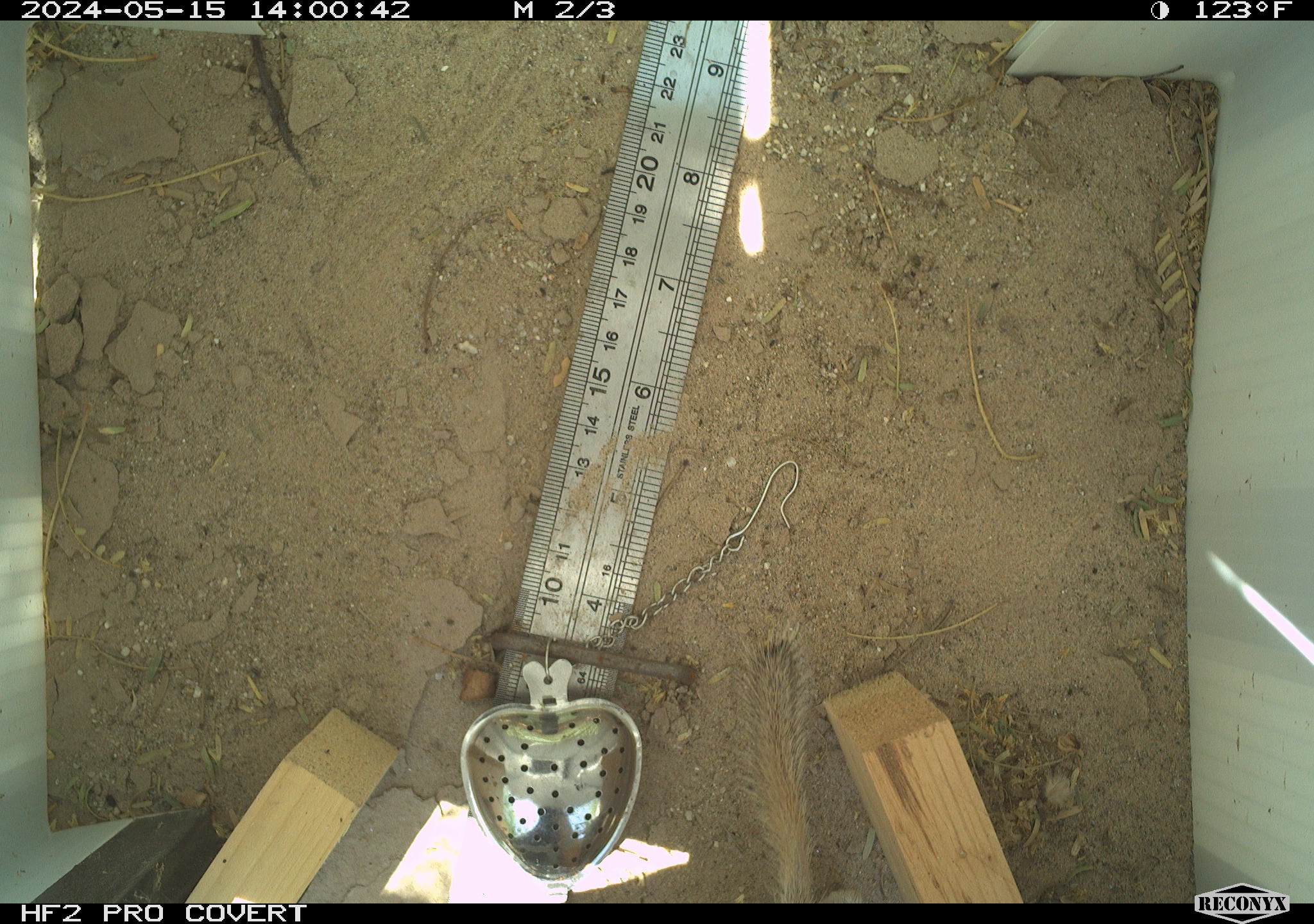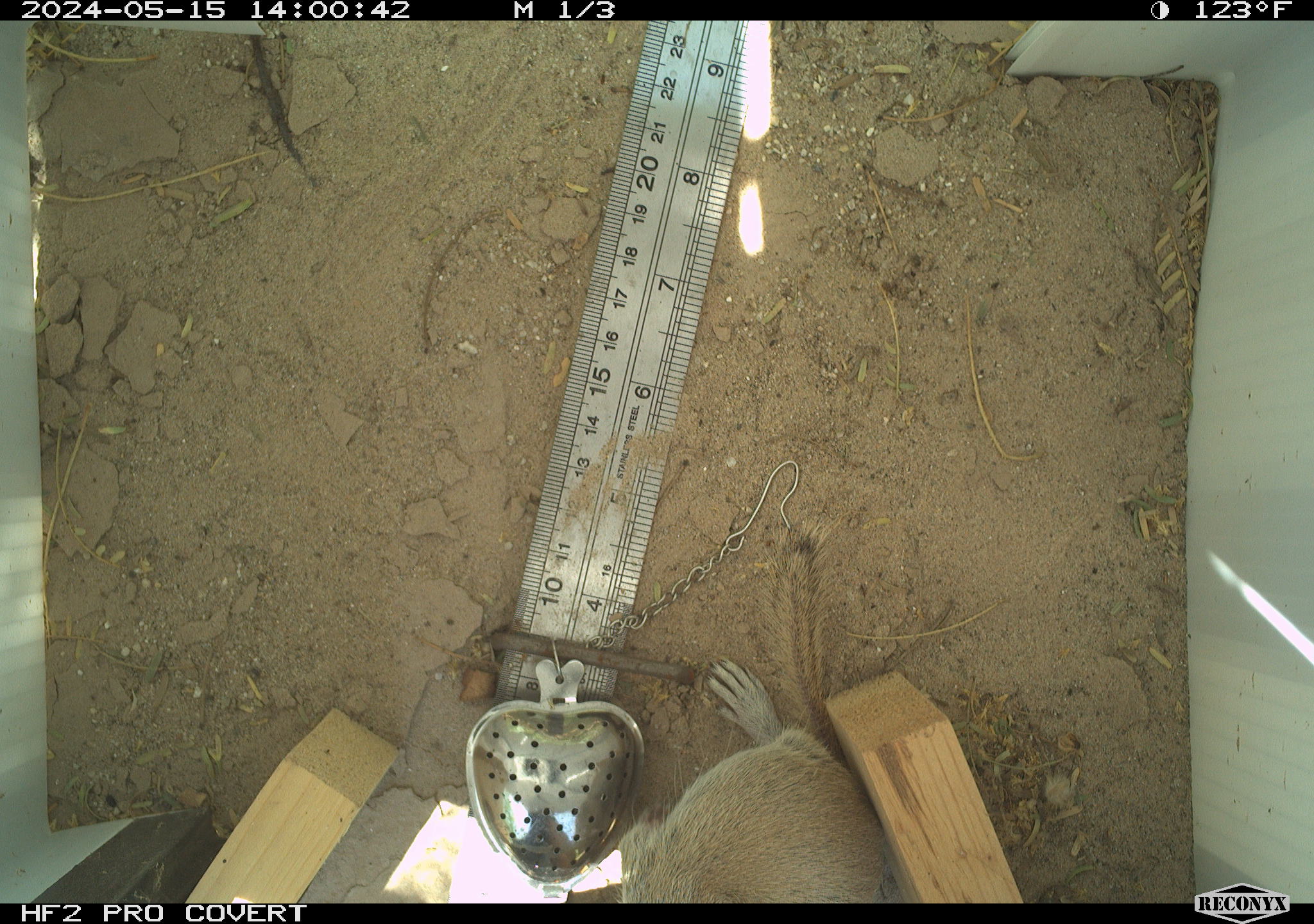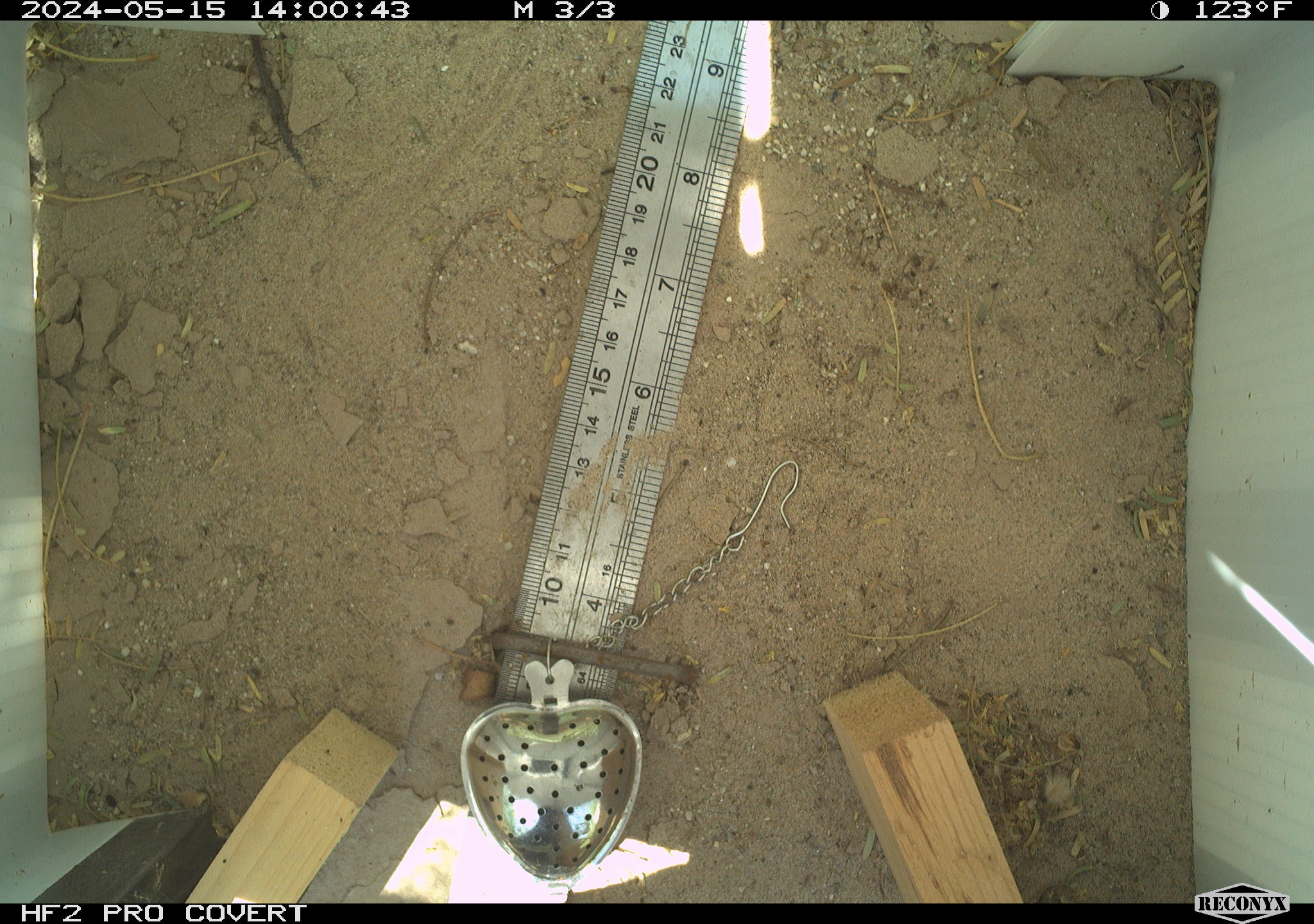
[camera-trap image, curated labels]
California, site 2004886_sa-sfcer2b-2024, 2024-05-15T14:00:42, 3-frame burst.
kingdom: Animalia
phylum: Chordata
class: Mammalia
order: Rodentia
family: Sciuridae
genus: Xerospermophilus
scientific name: Xerospermophilus tereticaudus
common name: round-tailed ground squirrel